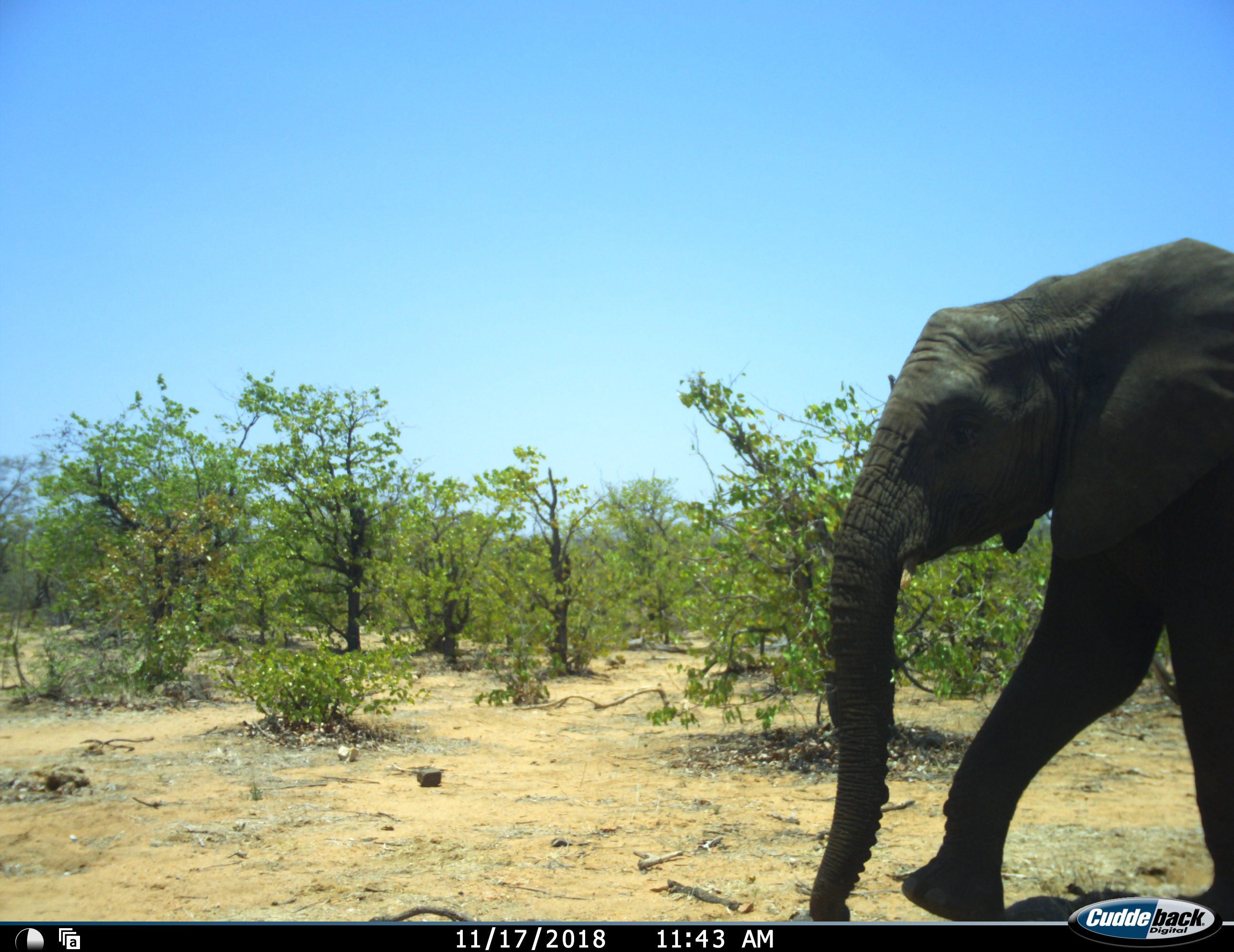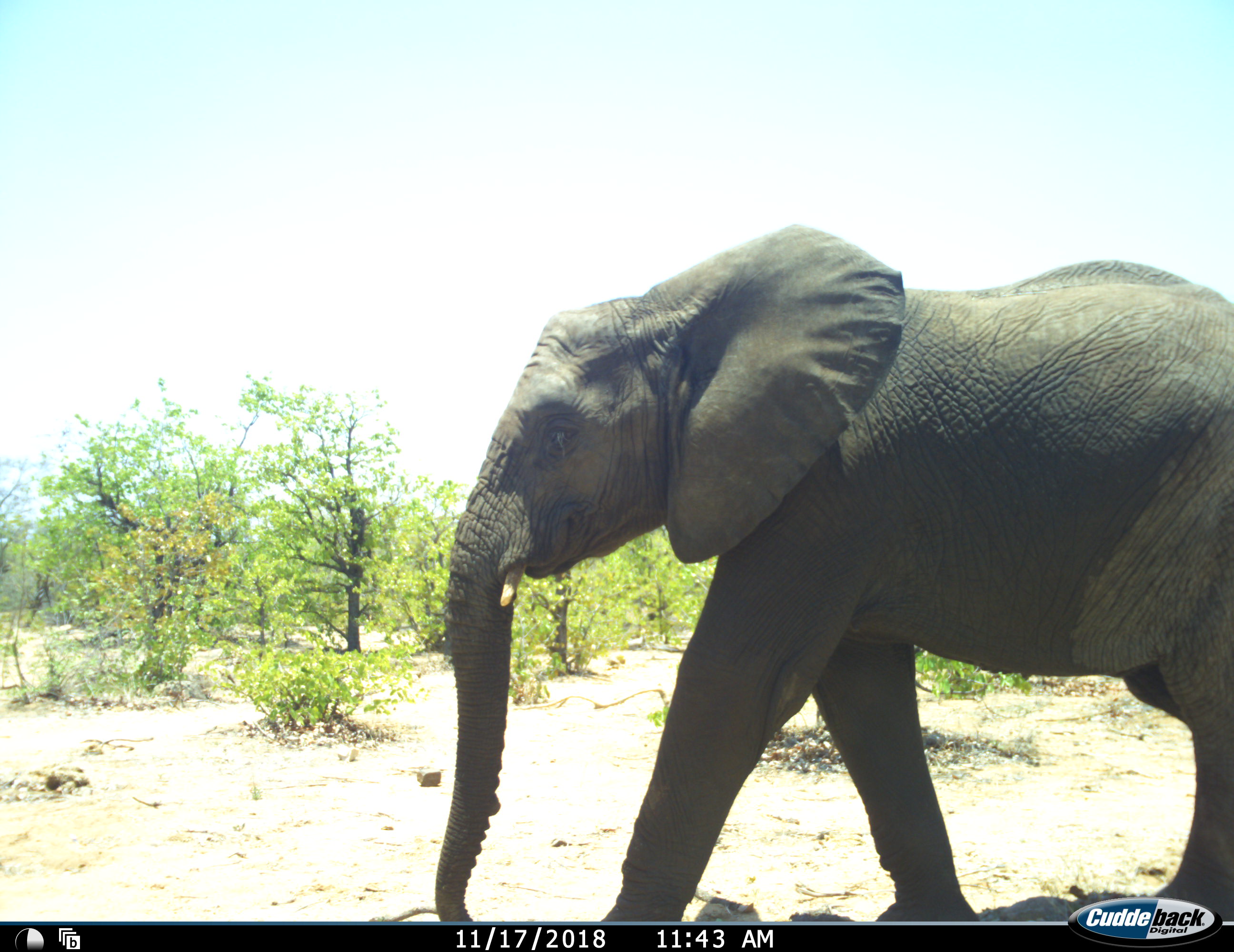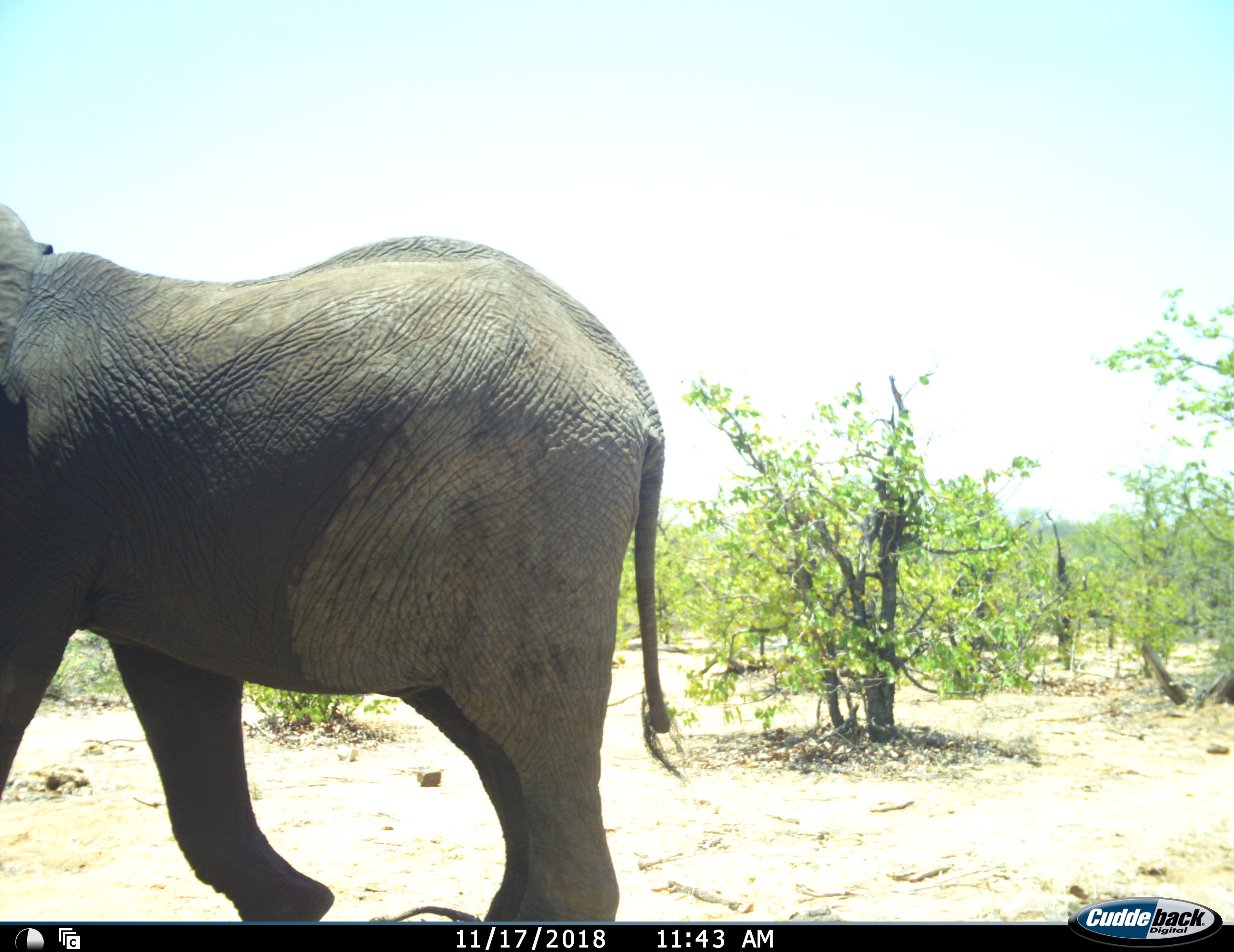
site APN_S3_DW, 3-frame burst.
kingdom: Animalia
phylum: Chordata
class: Mammalia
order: Proboscidea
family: Elephantidae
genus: Loxodonta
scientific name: Loxodonta africana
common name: african bush elephant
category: elephant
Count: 1.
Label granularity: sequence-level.